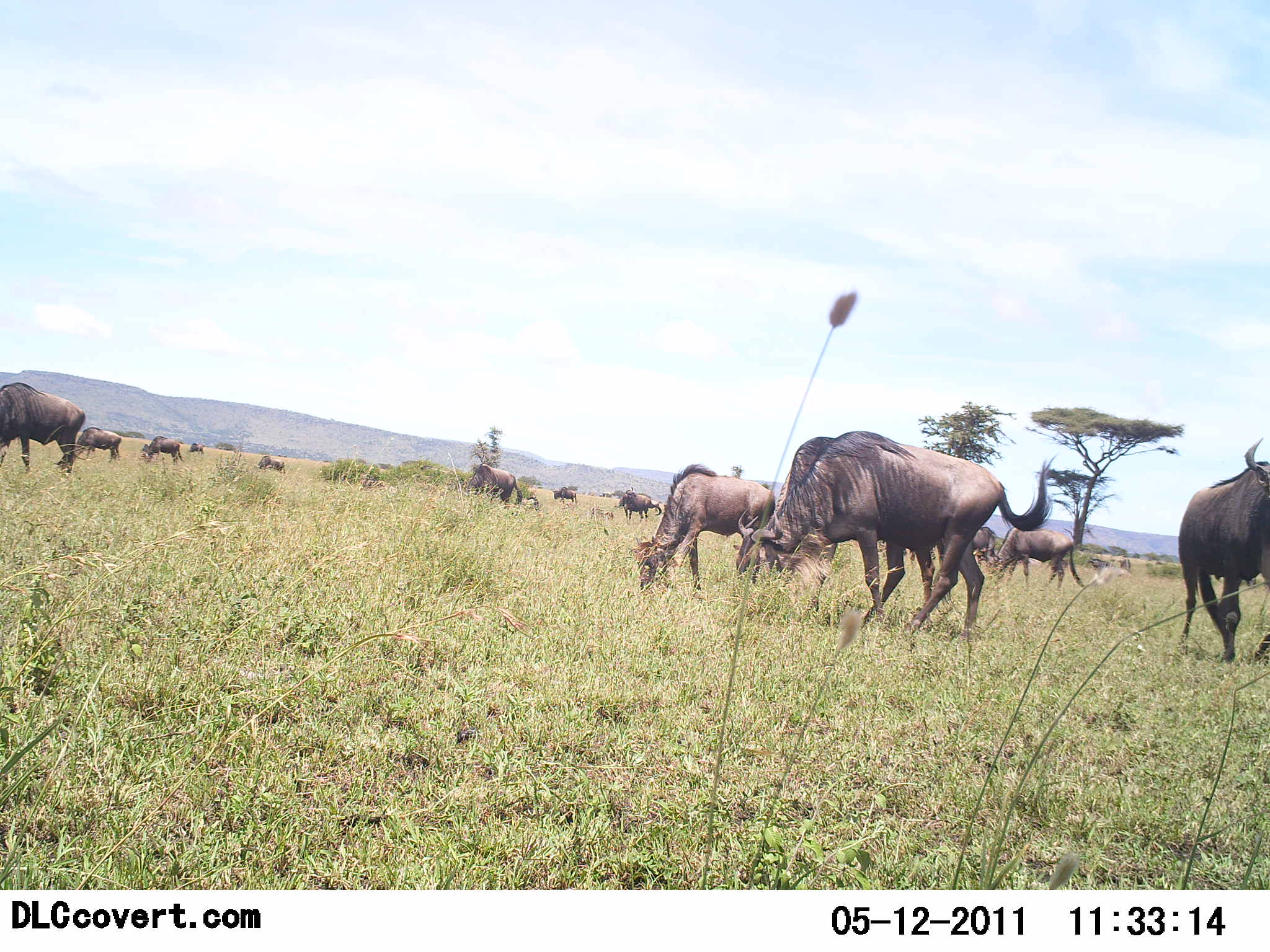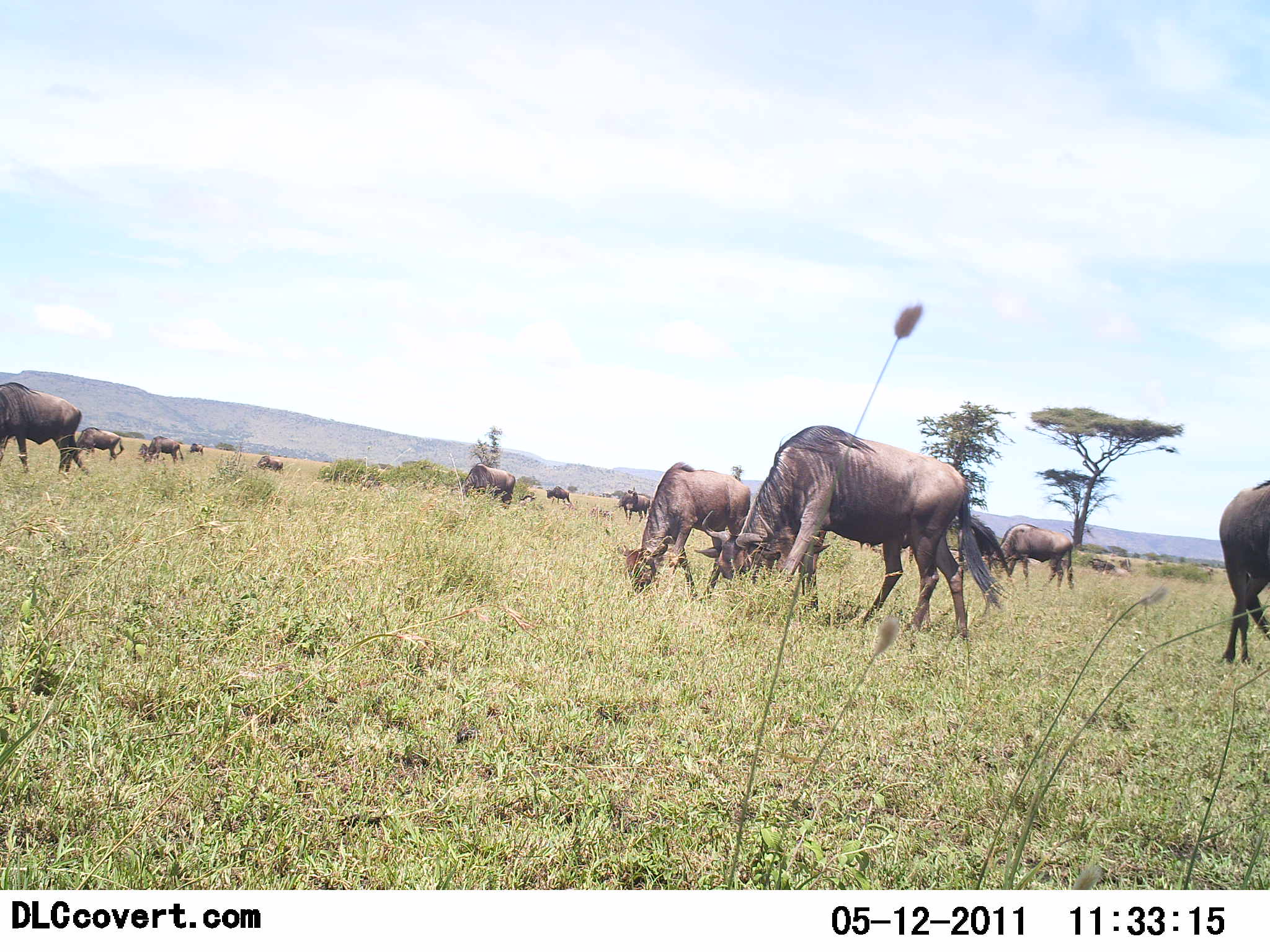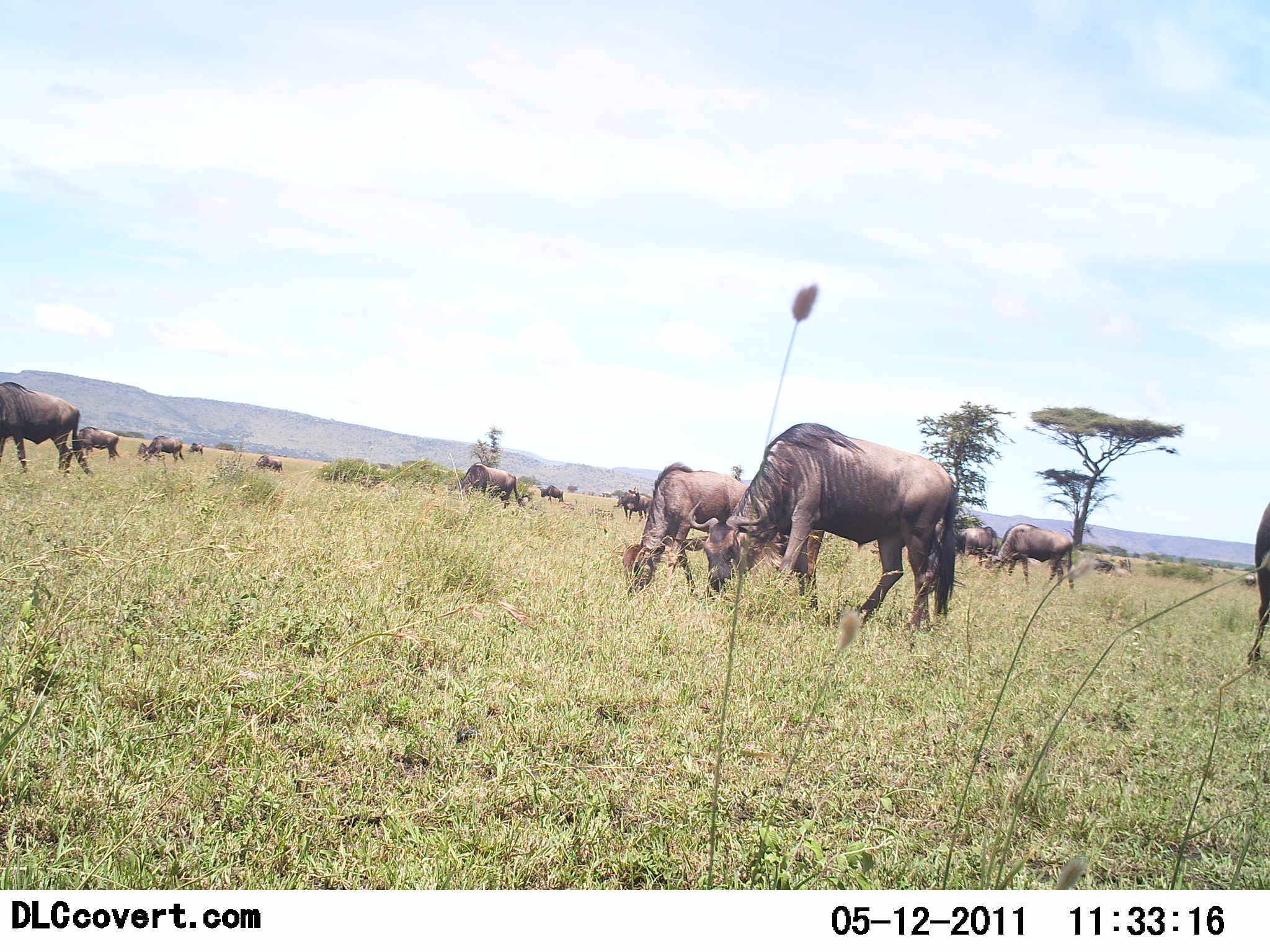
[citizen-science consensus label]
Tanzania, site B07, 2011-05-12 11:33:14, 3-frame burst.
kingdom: Animalia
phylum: Chordata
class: Mammalia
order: Artiodactyla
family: Bovidae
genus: Connochaetes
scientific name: Connochaetes taurinus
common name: blue wildebeest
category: wildebeest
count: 11-50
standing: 38%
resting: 0%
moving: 8%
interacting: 0%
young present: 0%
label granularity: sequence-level